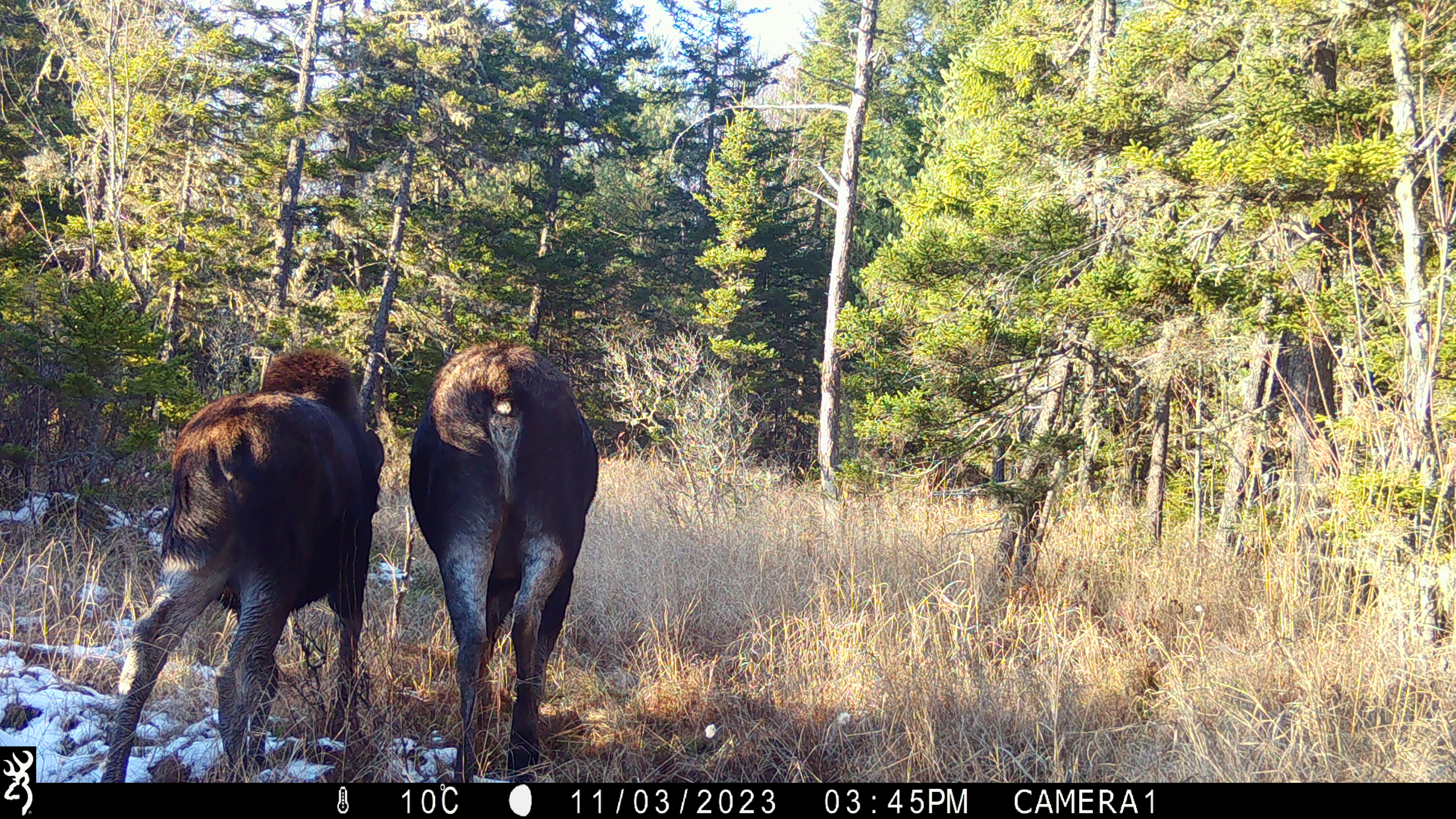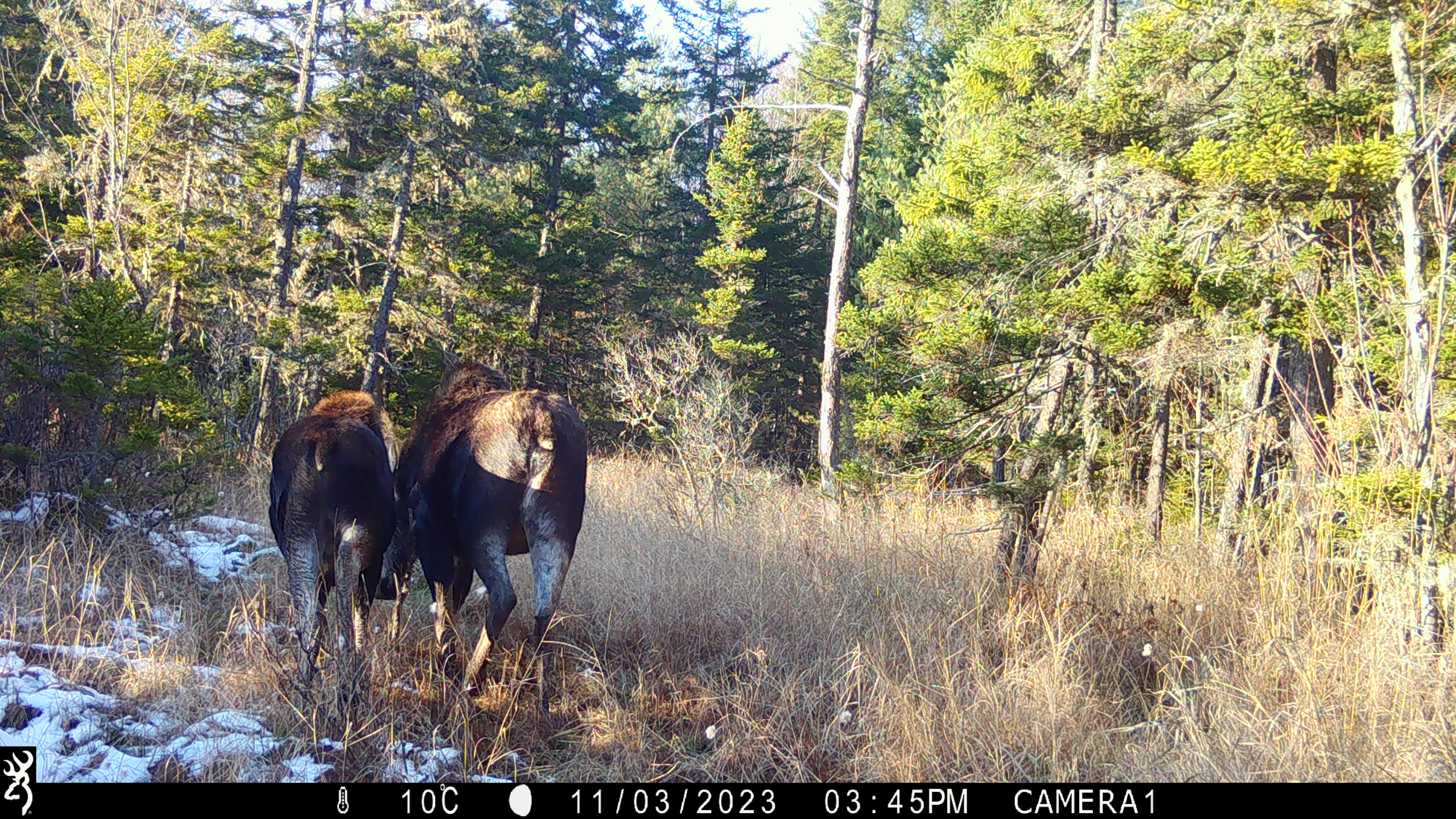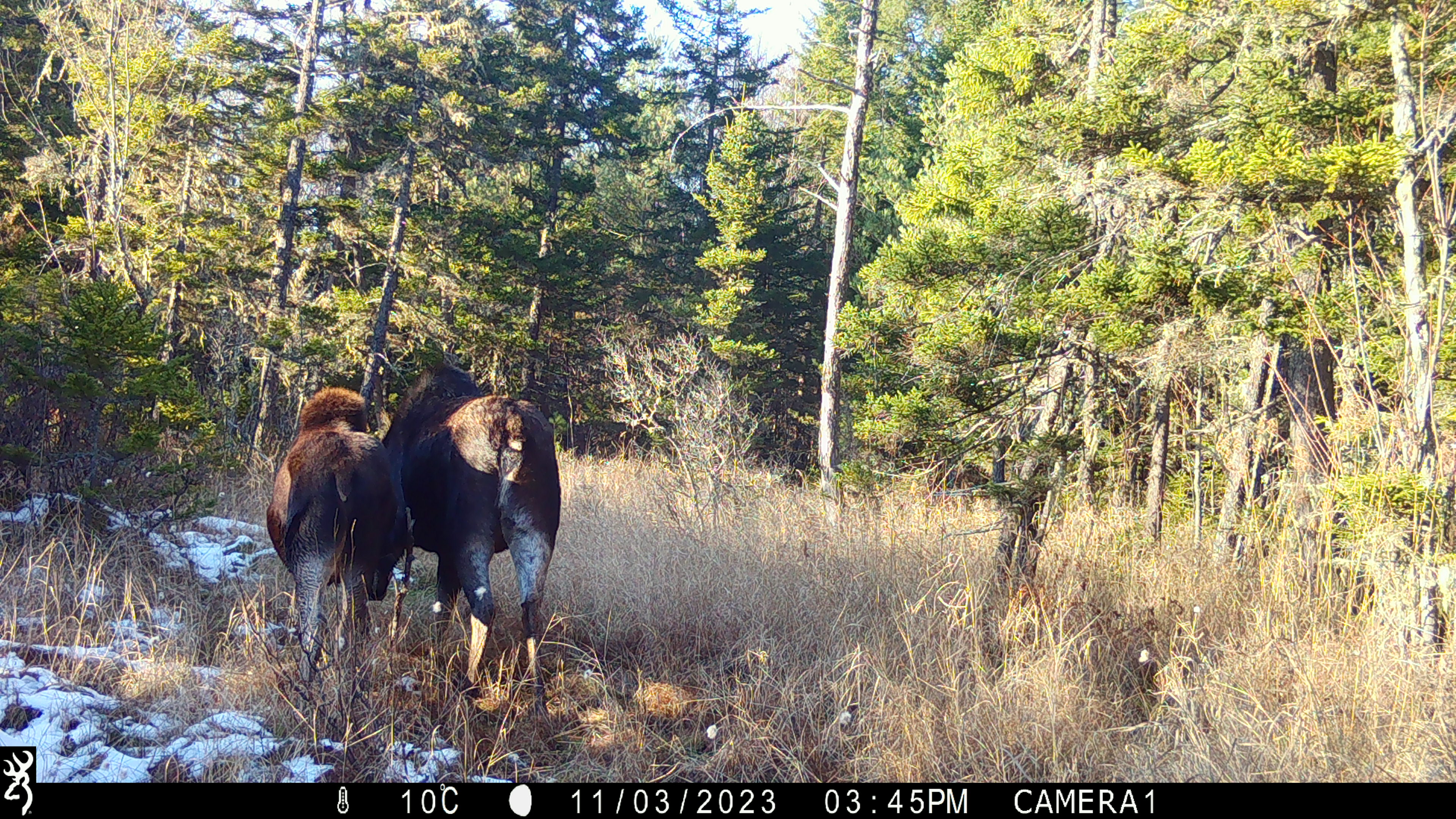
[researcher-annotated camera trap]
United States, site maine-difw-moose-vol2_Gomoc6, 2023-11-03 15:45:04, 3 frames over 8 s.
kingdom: Animalia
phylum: Chordata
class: Mammalia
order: Artiodactyla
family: Cervidae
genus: Alces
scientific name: Alces alces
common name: moose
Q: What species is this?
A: Moose (Alces alces).